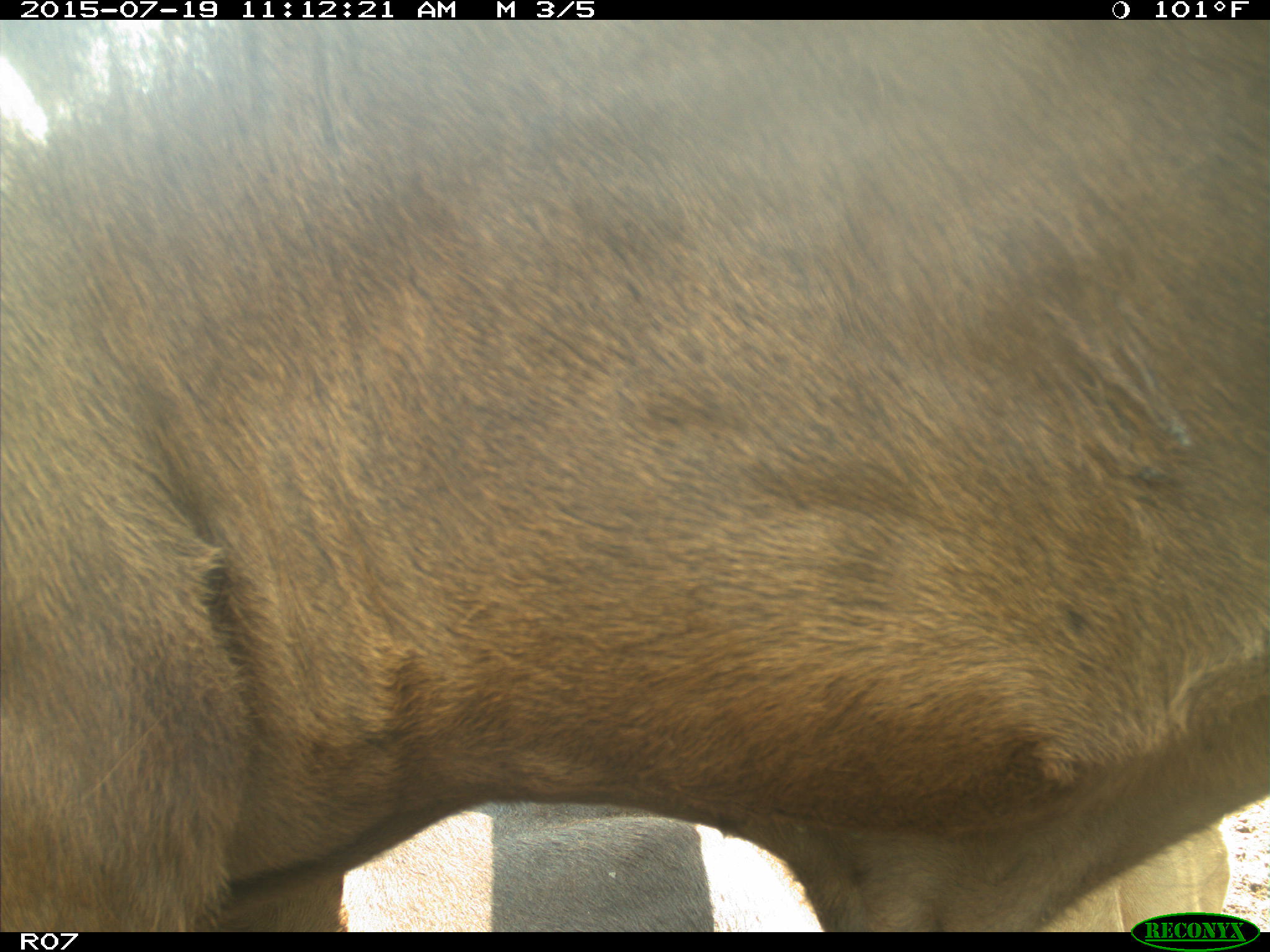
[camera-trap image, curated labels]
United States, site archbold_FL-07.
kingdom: Animalia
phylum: Chordata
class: Mammalia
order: Artiodactyla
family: Bovidae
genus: Bos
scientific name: Bos taurus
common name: domestic cow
Bos taurus (domestic cow).